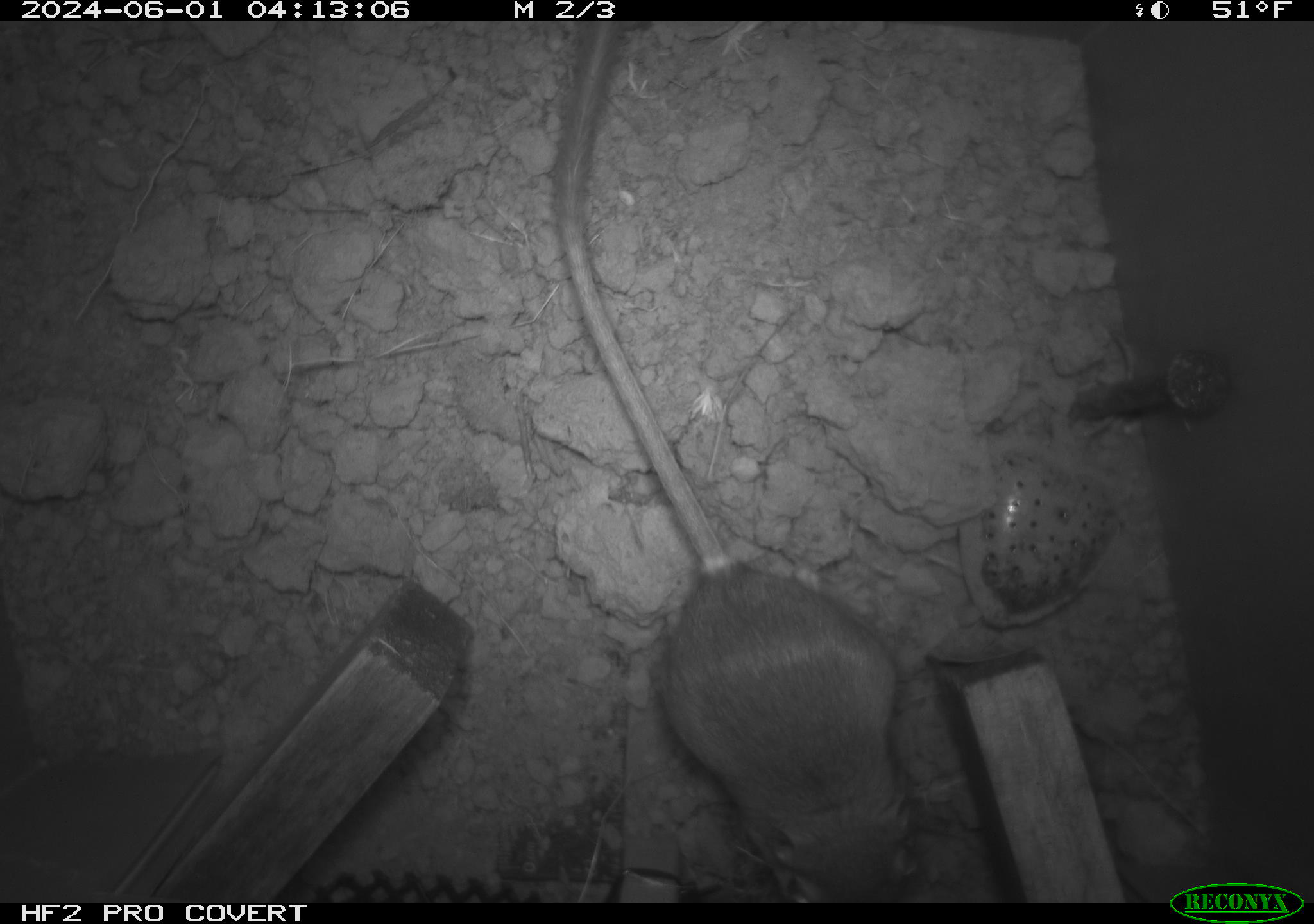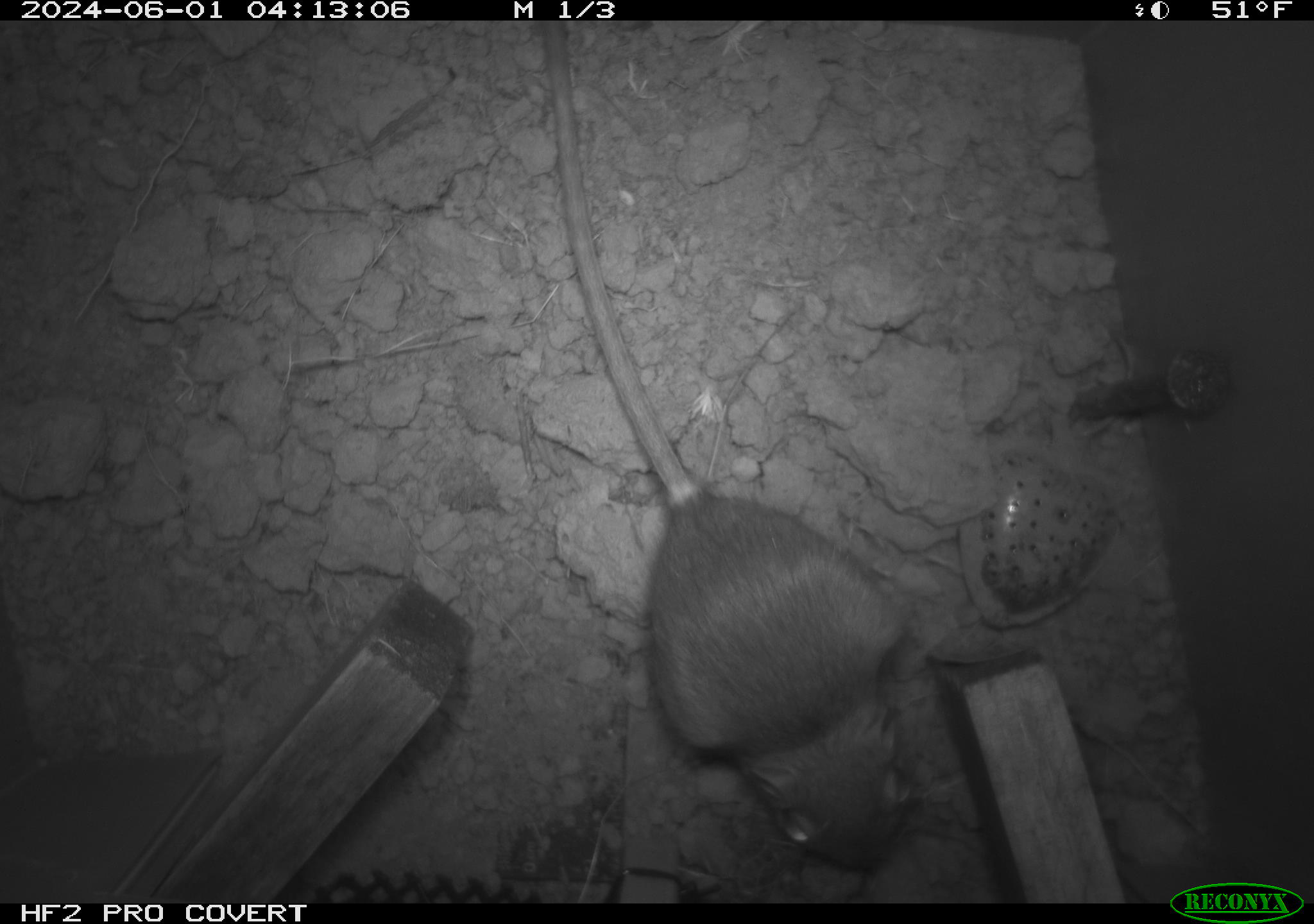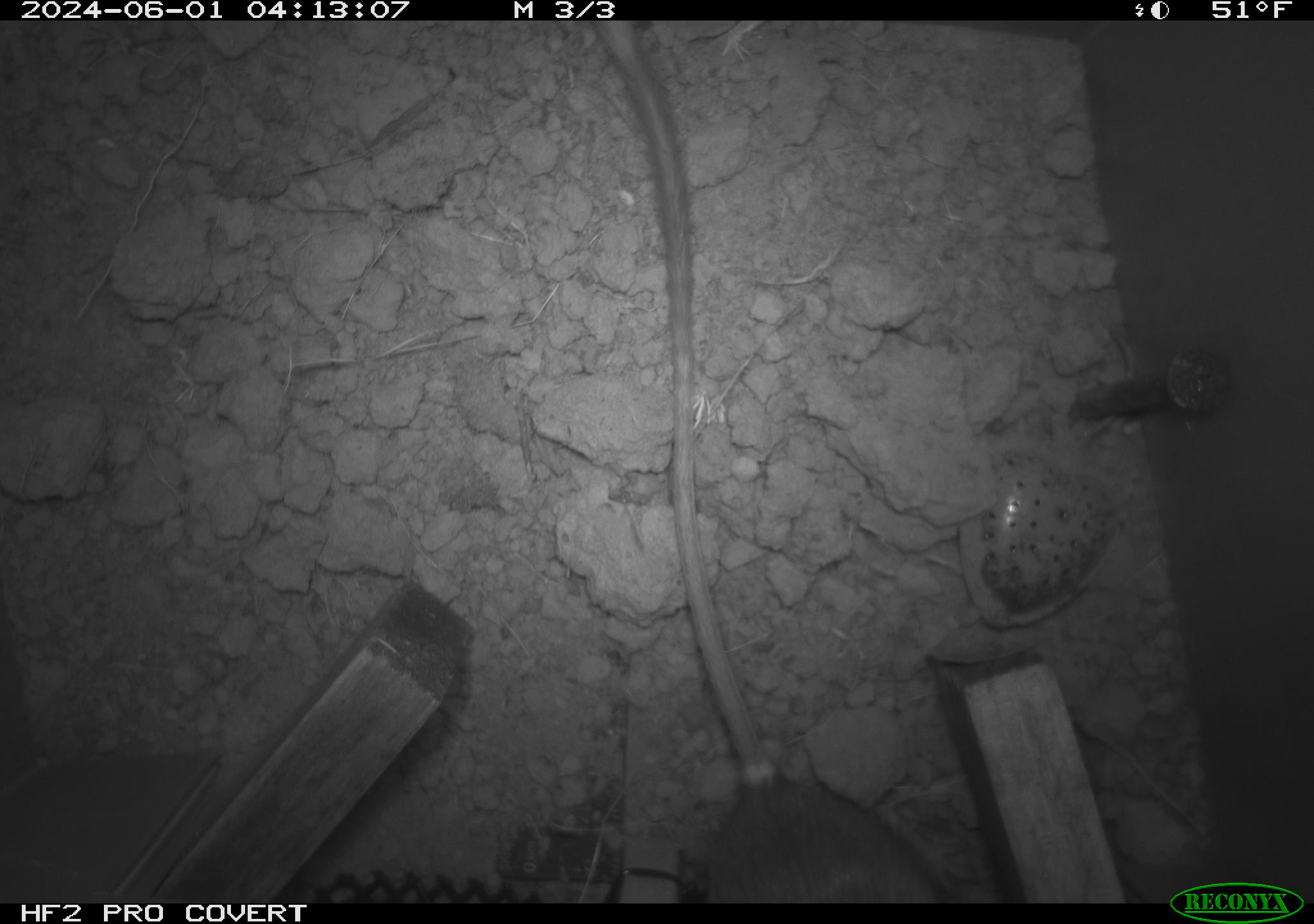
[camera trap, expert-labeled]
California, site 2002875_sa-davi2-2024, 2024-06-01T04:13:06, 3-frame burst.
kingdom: Animalia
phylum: Chordata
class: Mammalia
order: Rodentia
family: Heteromyidae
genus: Dipodomys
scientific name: Dipodomys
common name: kangaroo rats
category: dipodomys species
Dipodomys species (kangaroo rats) (Dipodomys).